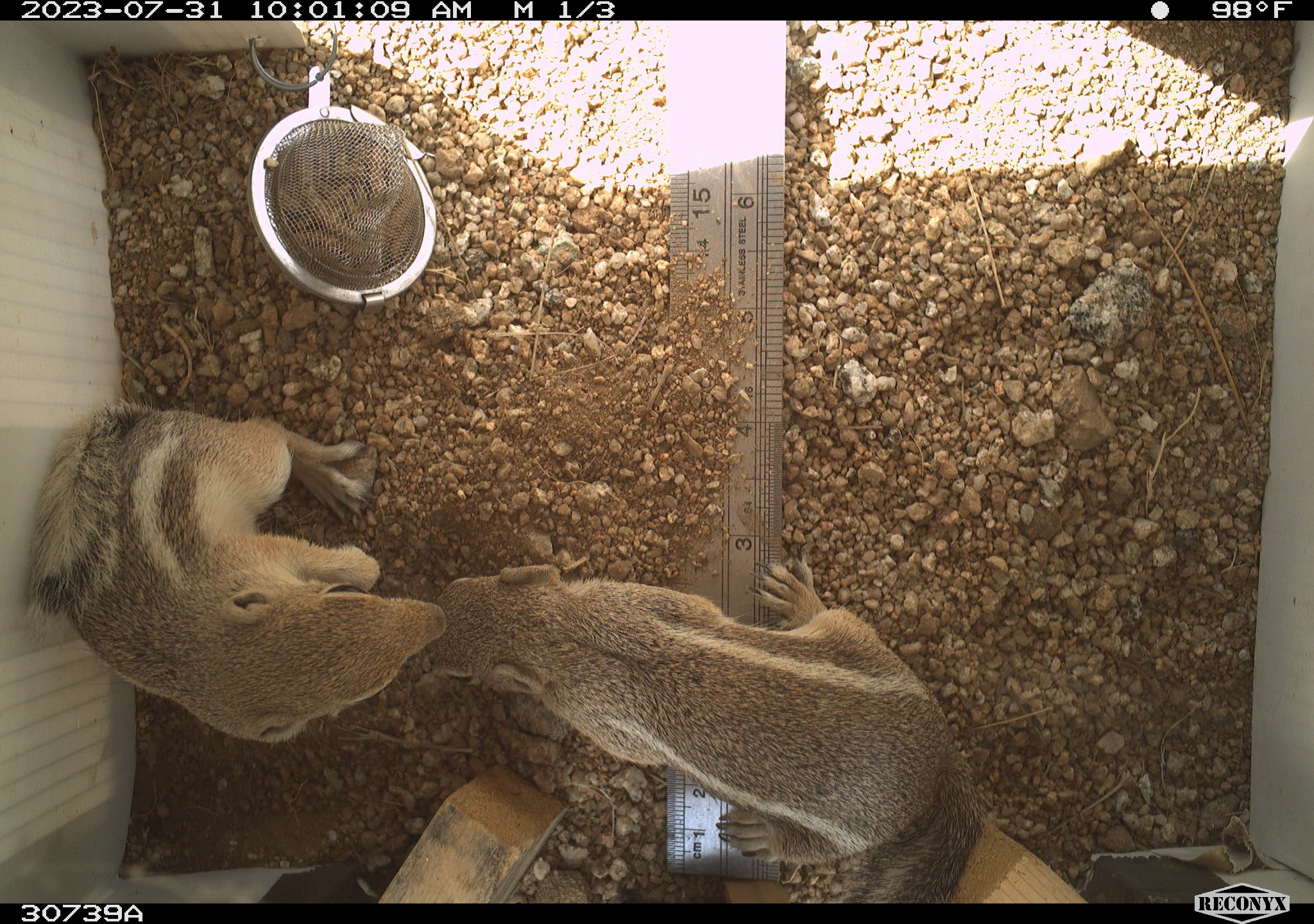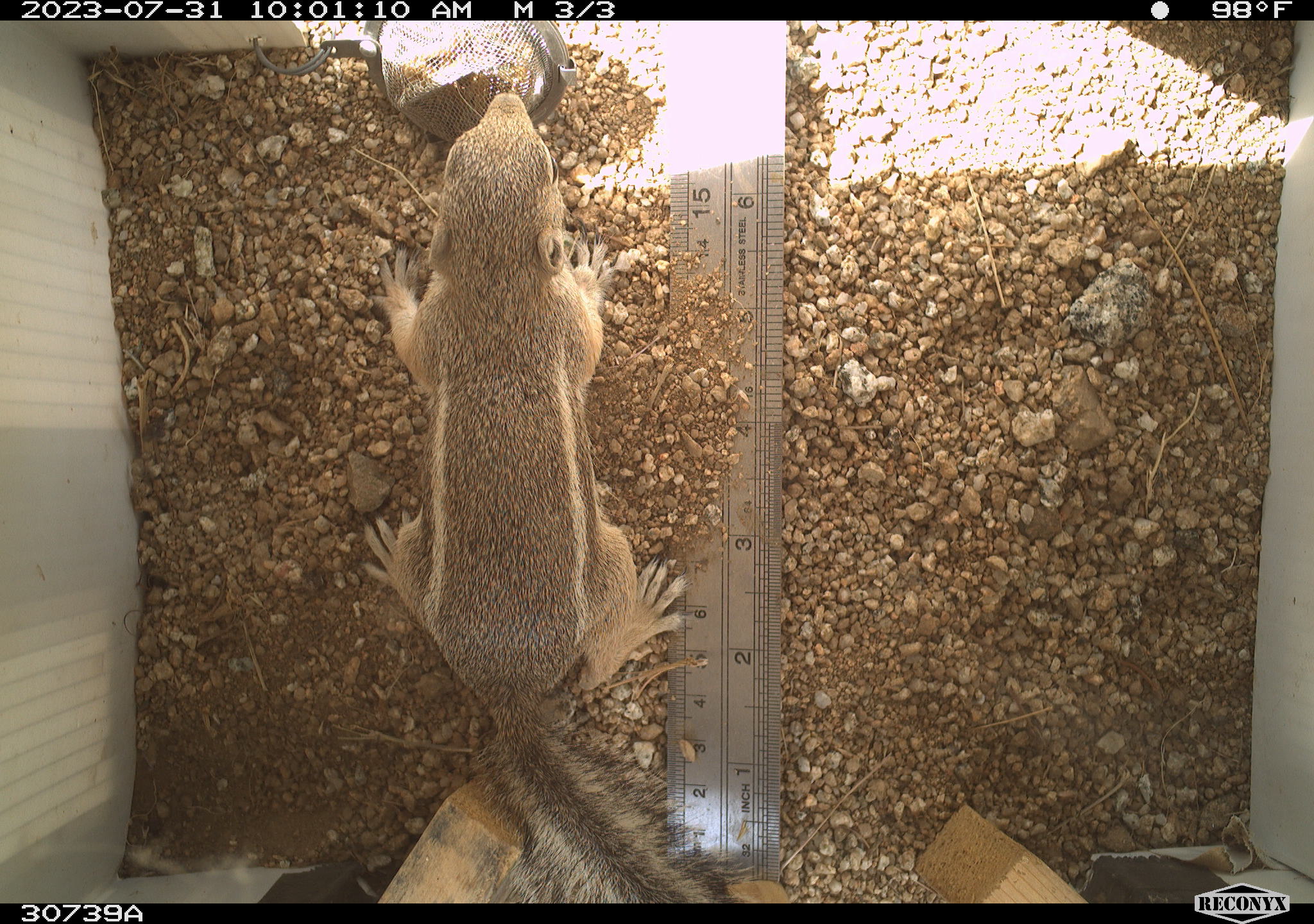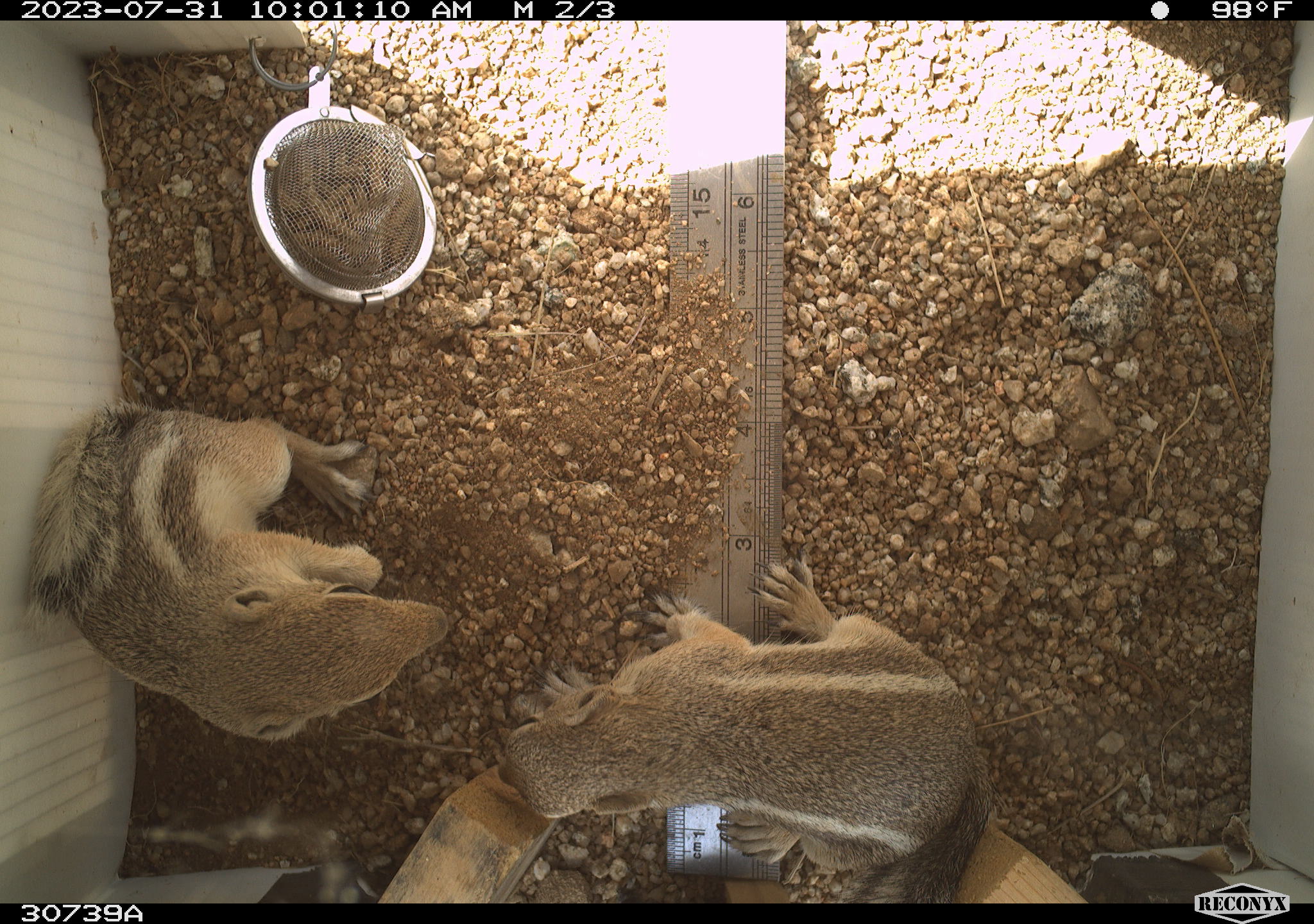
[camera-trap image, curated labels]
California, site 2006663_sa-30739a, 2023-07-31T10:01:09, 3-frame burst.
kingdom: Animalia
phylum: Chordata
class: Mammalia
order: Rodentia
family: Sciuridae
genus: Ammospermophilus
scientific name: Ammospermophilus leucurus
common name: white-tailed antelope squirrel